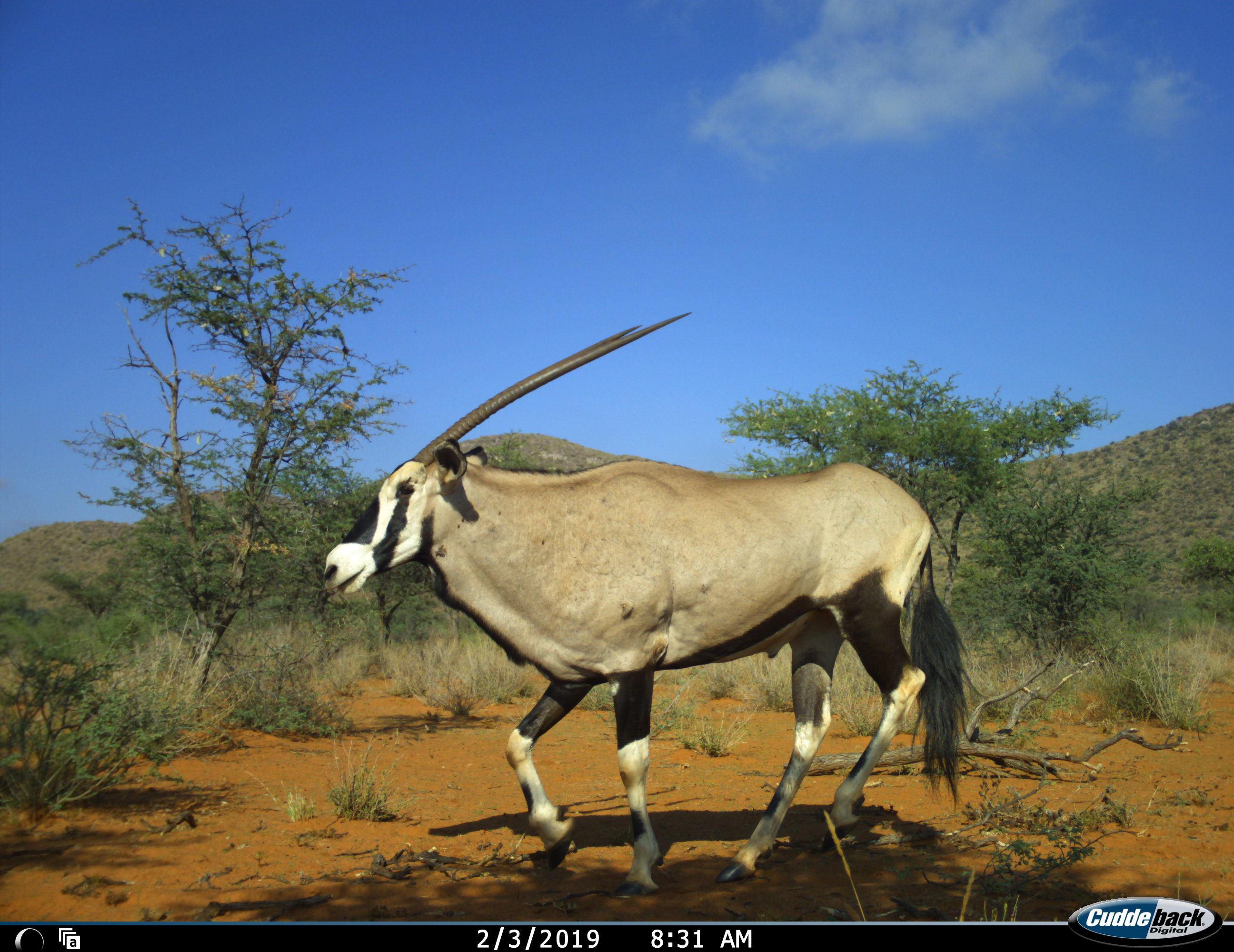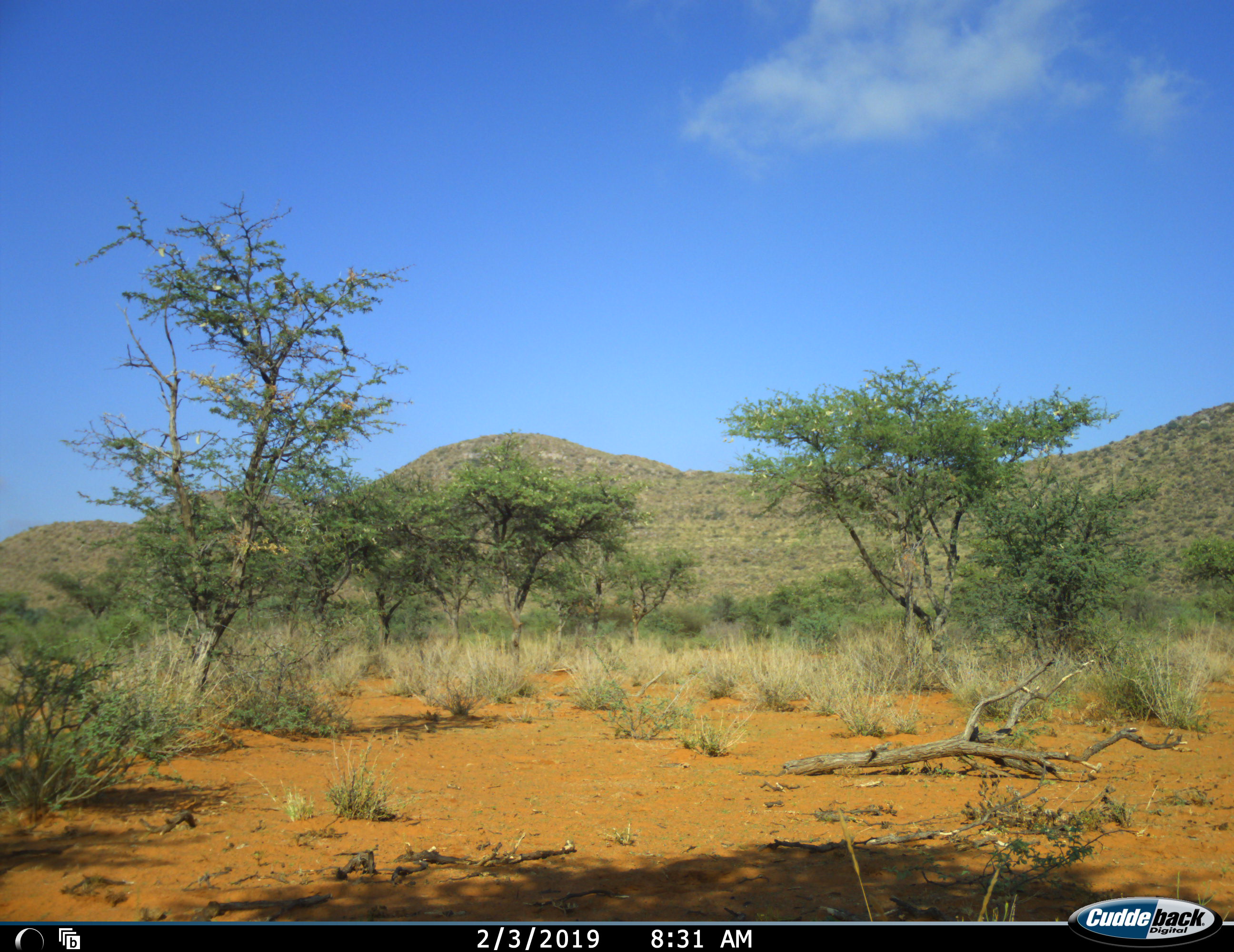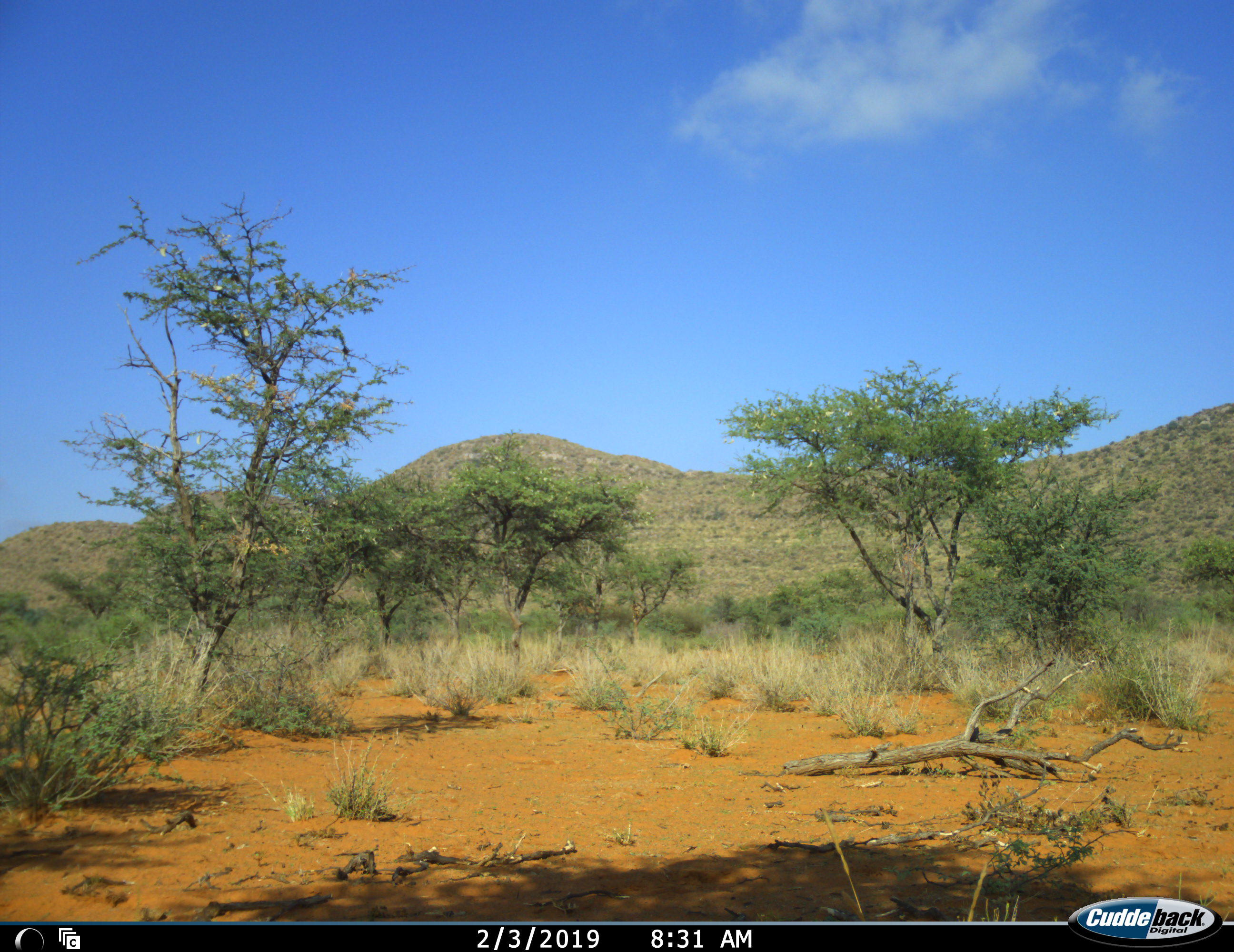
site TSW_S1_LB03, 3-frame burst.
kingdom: Animalia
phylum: Chordata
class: Mammalia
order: Artiodactyla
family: Bovidae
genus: Oryx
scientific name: Oryx gazella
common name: gemsbok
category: oryx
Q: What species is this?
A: Oryx (gemsbok) (Oryx gazella).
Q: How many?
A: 1.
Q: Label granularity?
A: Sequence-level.